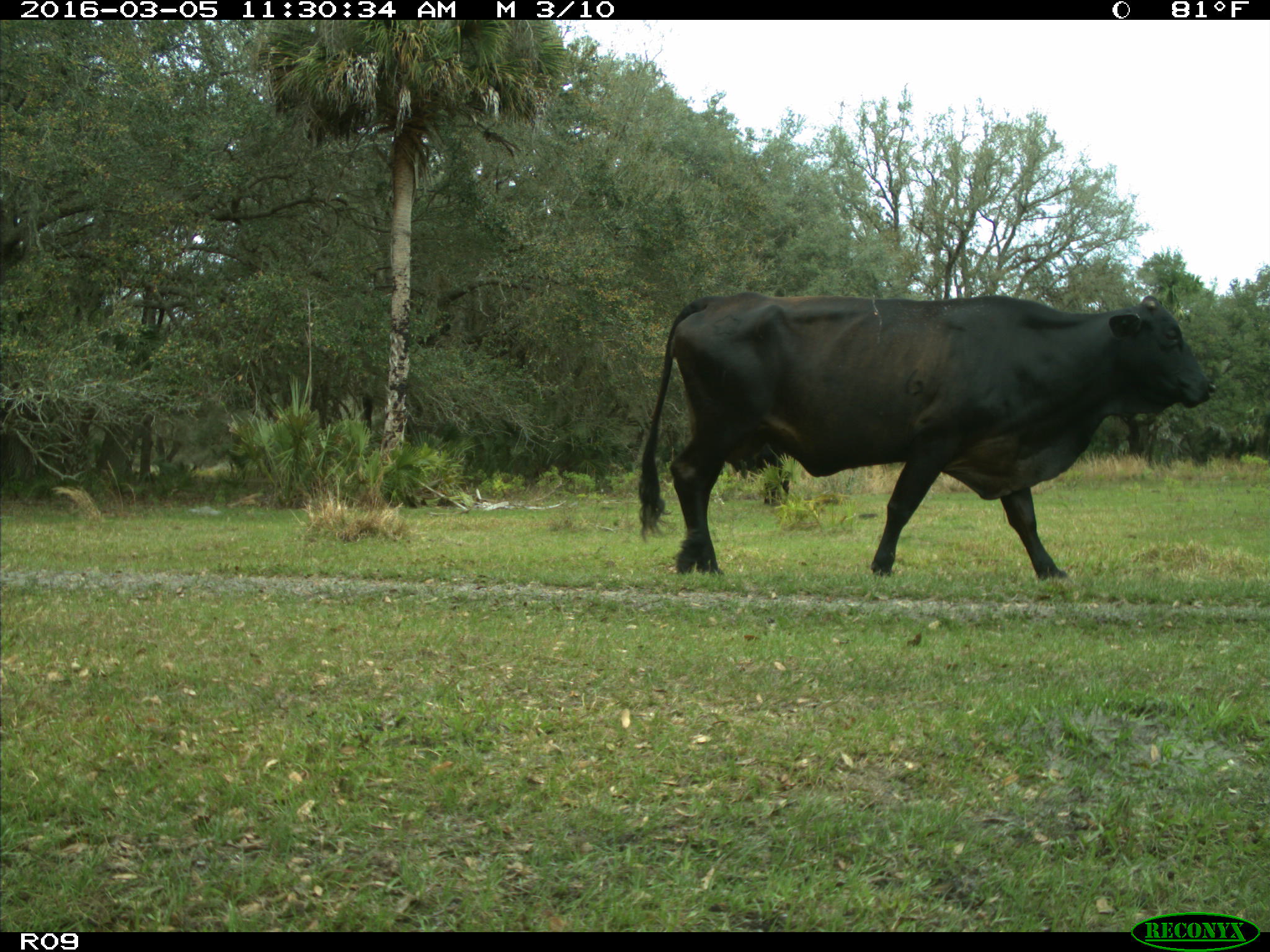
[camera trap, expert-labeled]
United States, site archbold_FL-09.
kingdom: Animalia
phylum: Chordata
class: Mammalia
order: Artiodactyla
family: Bovidae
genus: Bos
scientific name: Bos taurus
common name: domestic cow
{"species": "Bos taurus (domestic cow)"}